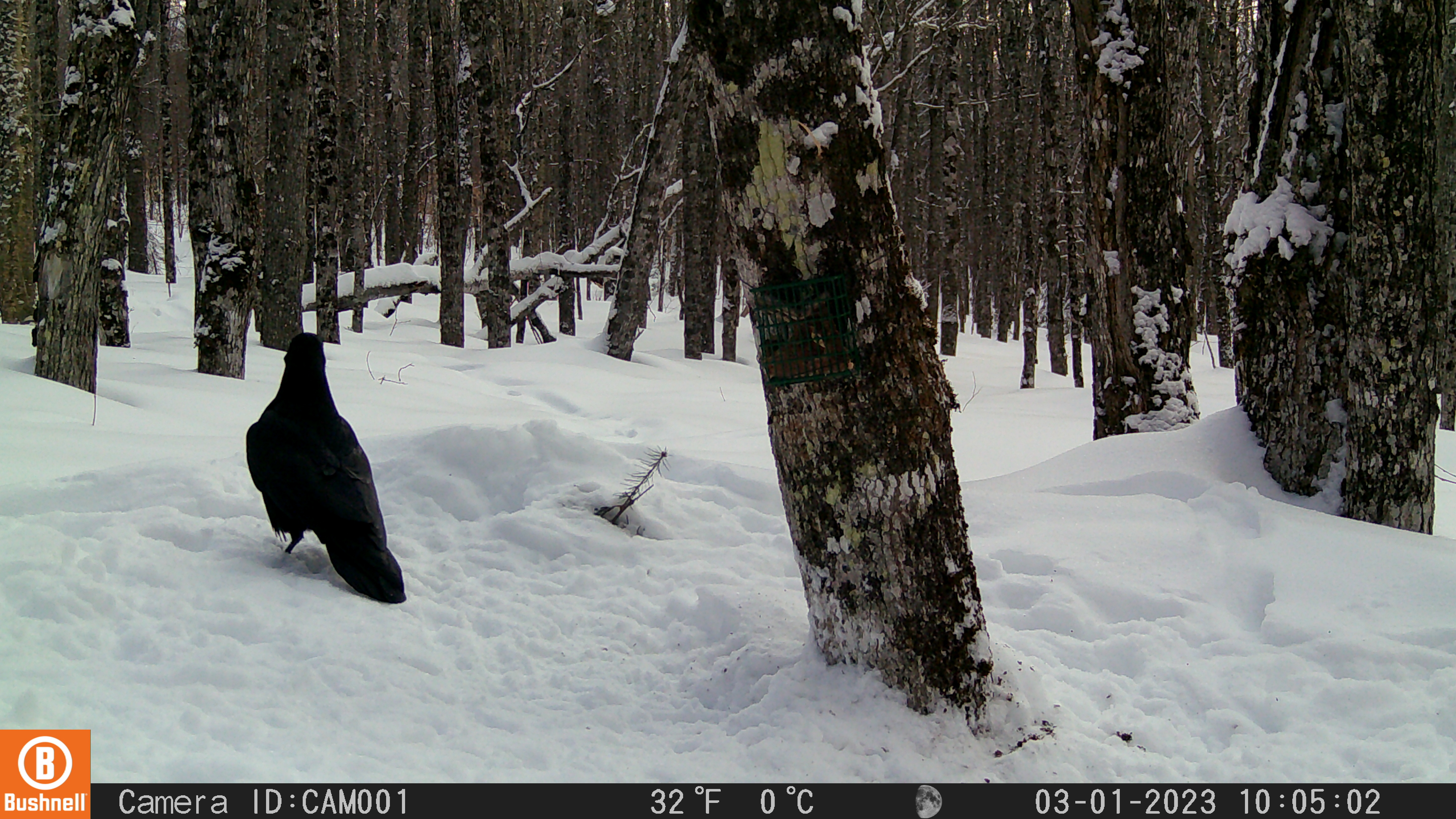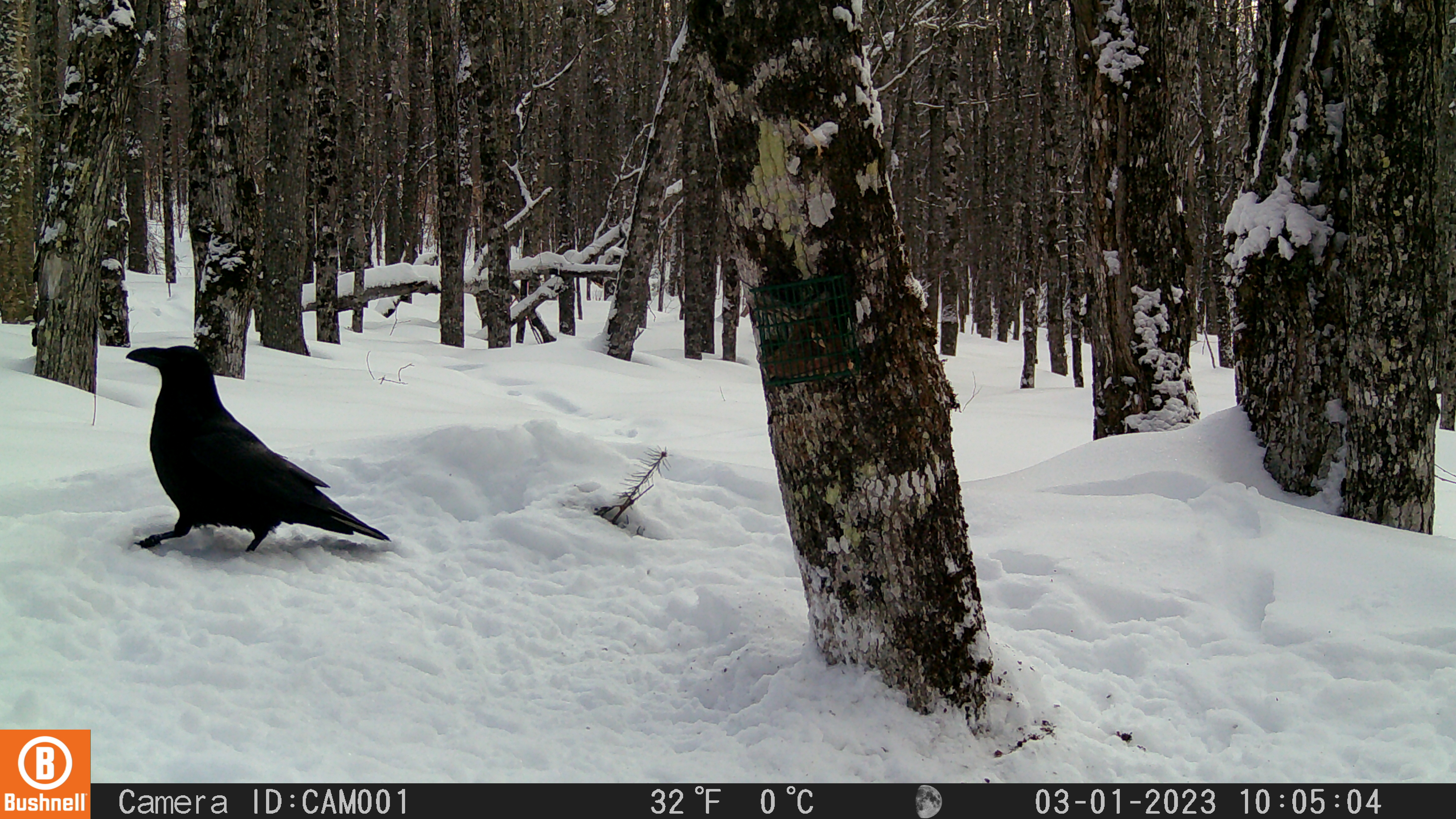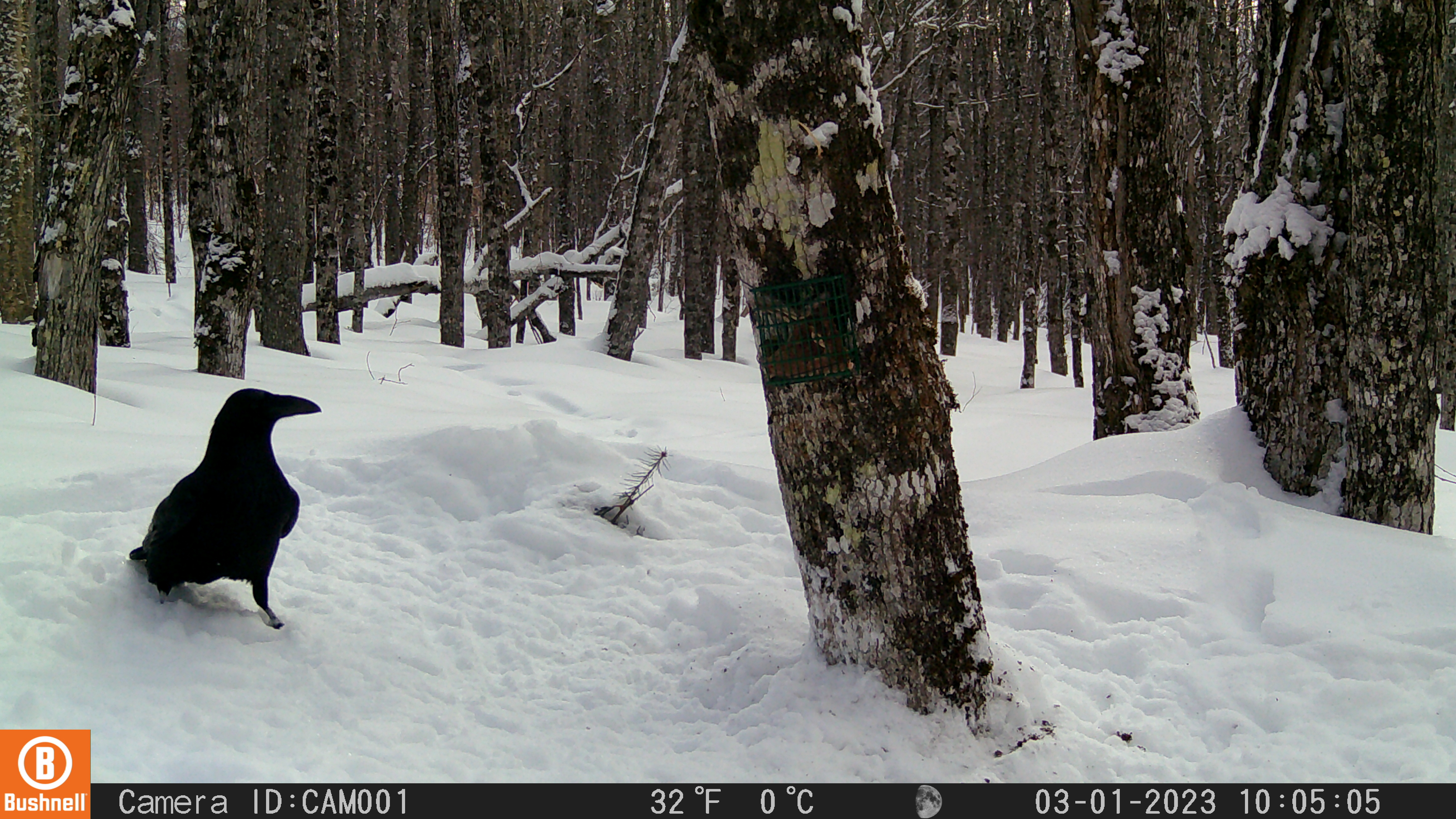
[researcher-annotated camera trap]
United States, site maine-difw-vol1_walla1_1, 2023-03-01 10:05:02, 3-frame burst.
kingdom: Animalia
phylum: Chordata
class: Aves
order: Passeriformes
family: Corvidae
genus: Corvus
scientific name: Corvus corax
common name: common raven